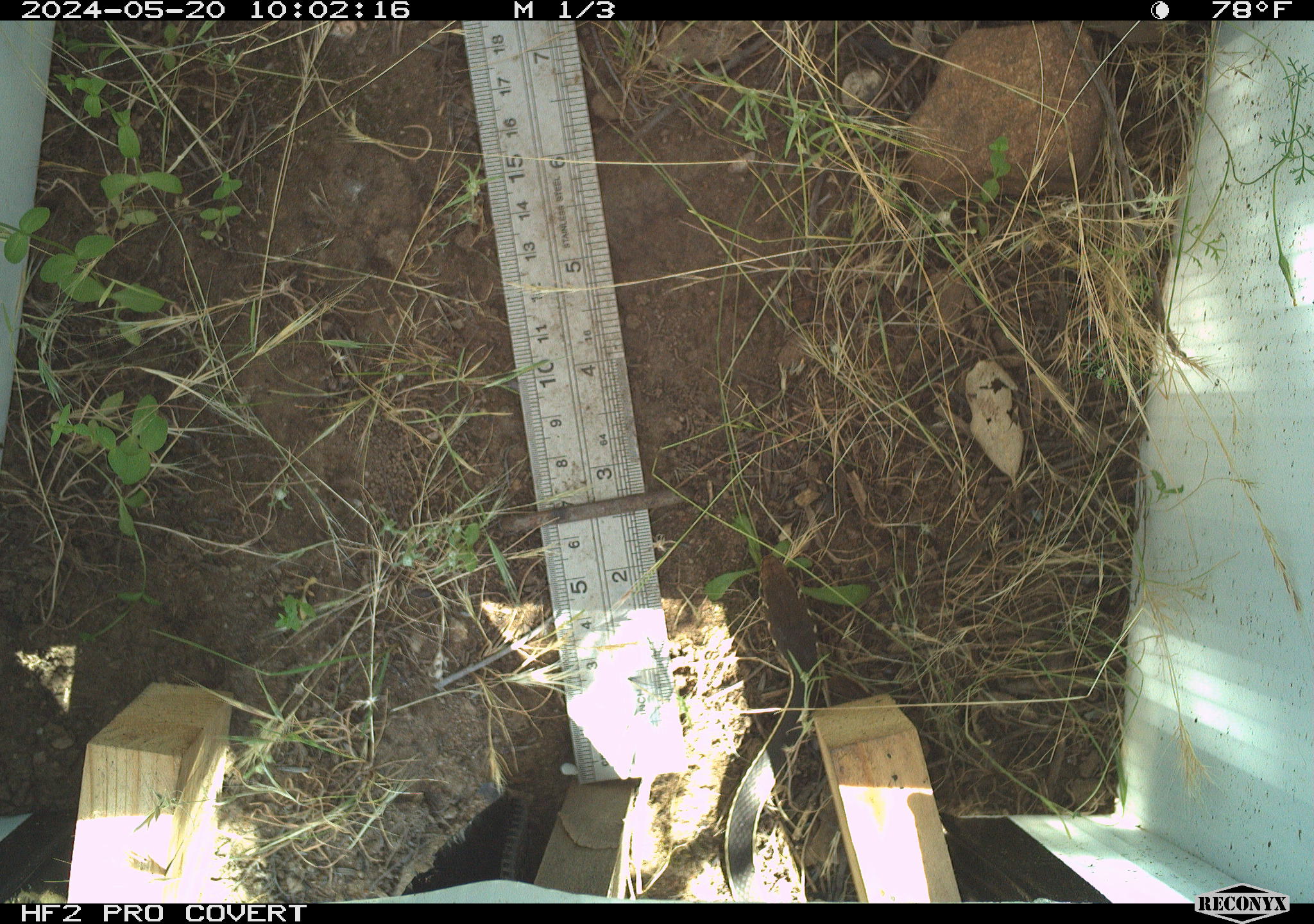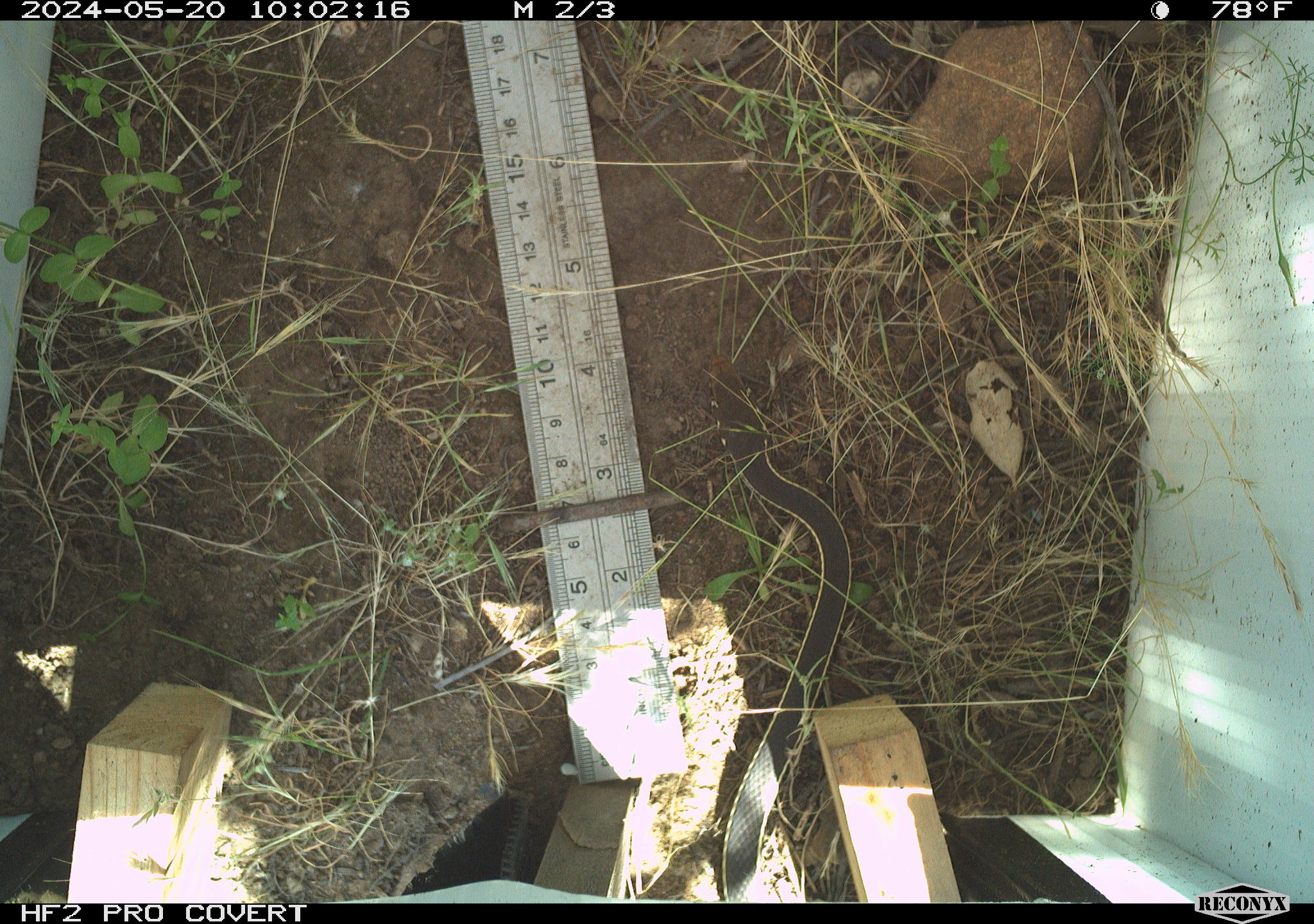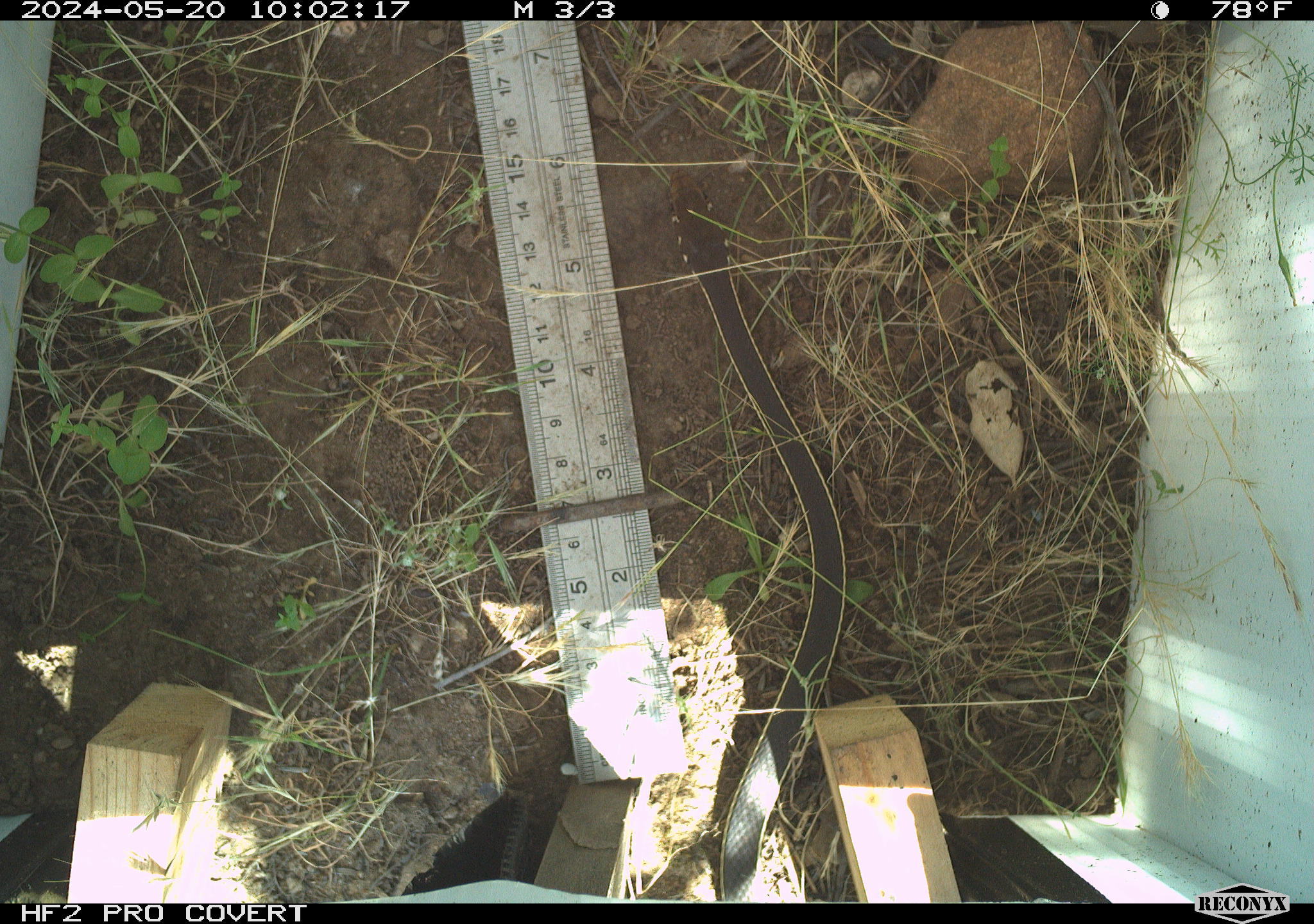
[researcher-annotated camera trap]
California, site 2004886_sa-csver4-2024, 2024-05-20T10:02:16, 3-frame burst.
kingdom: Animalia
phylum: Chordata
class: Reptilia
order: Squamata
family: Colubridae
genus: Coluber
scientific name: Coluber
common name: north american racers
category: coluber species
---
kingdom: Animalia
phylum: Chordata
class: Reptilia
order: Squamata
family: Colubridae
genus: Masticophis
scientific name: Masticophis lateralis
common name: striped racer